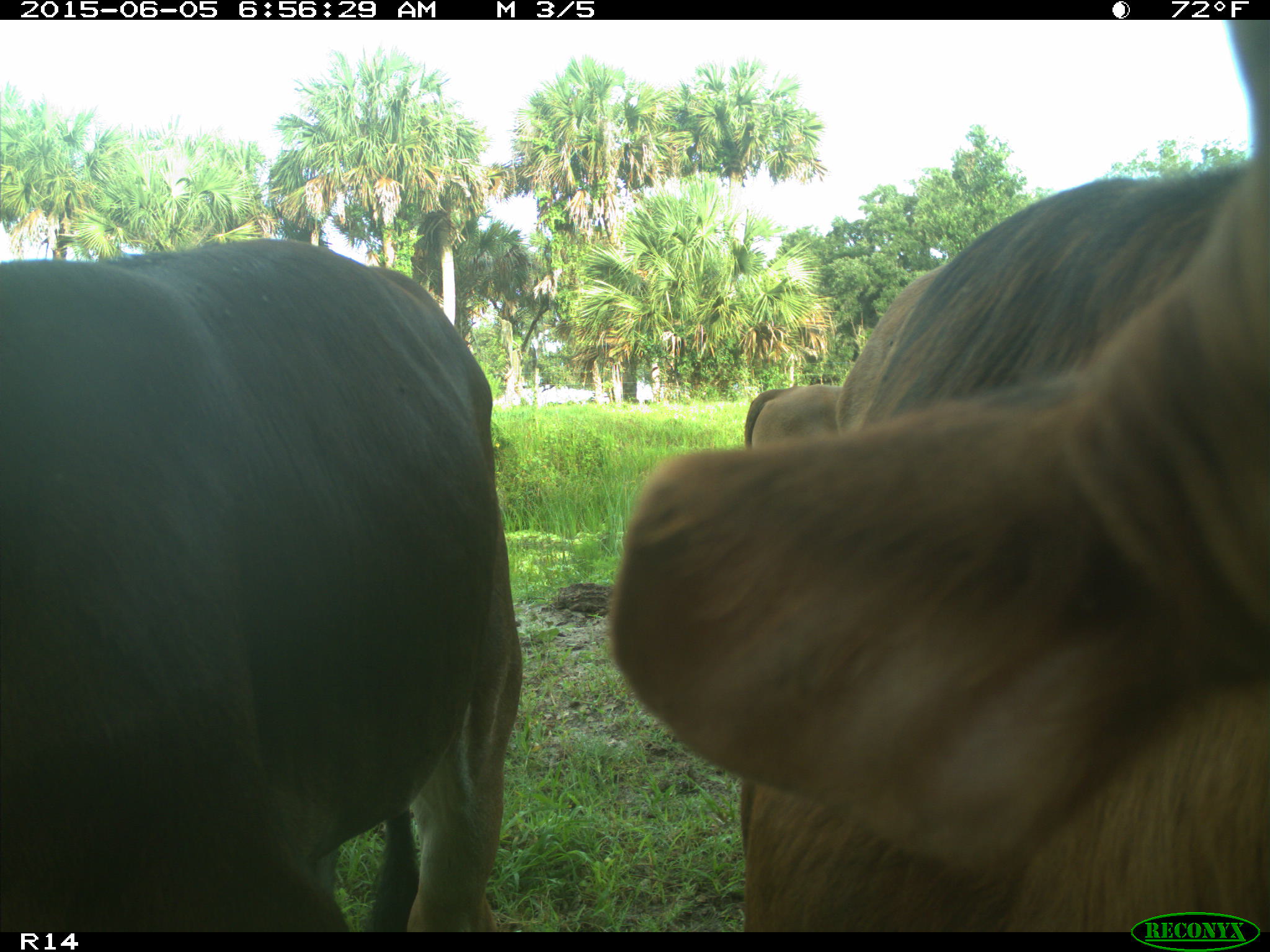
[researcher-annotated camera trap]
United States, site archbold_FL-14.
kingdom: Animalia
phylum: Chordata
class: Mammalia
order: Artiodactyla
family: Bovidae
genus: Bos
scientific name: Bos taurus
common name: domestic cow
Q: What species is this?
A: Bos taurus (domestic cow).